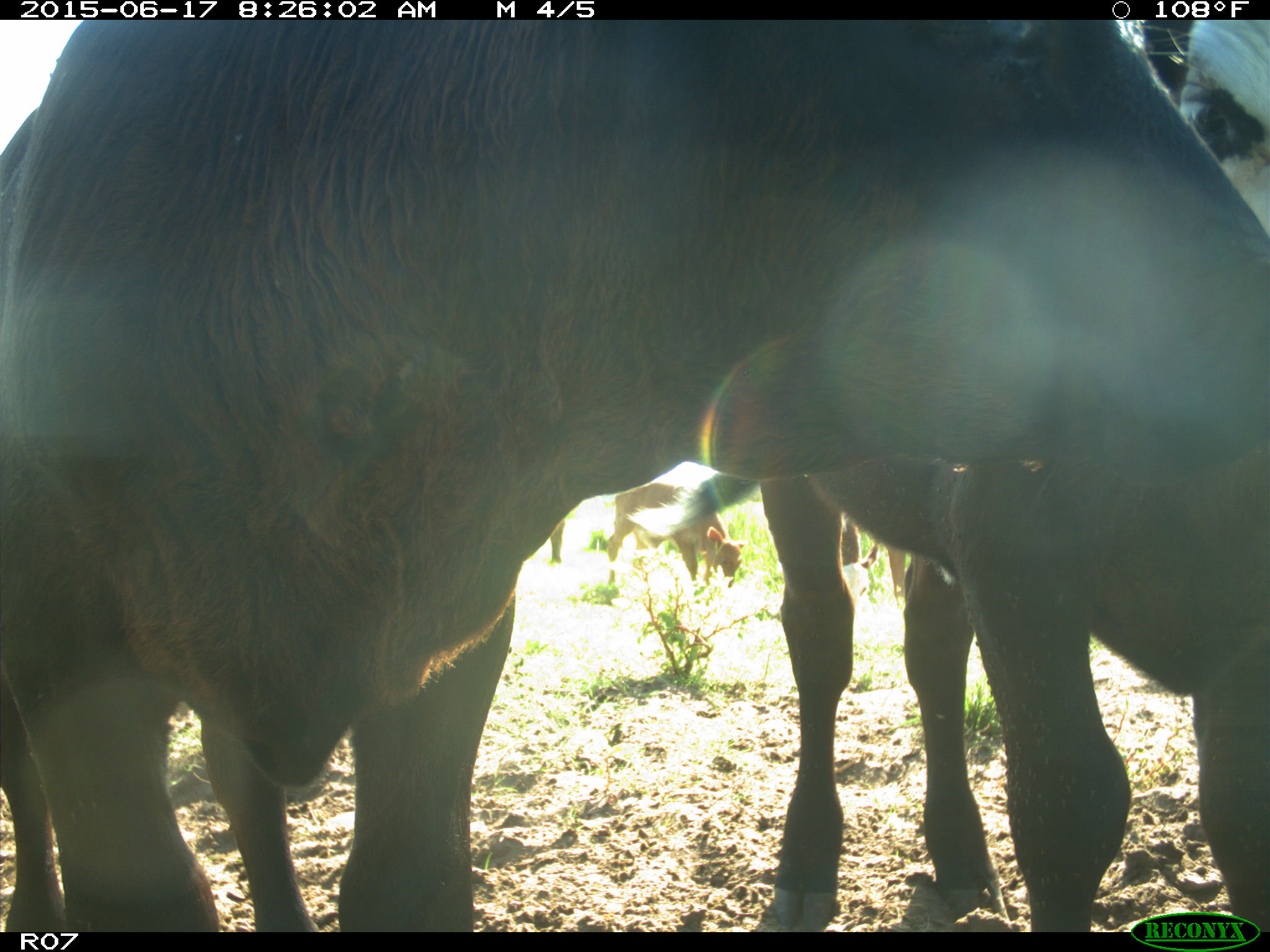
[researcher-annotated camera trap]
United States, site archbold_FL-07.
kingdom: Animalia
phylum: Chordata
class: Mammalia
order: Artiodactyla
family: Bovidae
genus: Bos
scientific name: Bos taurus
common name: domestic cow